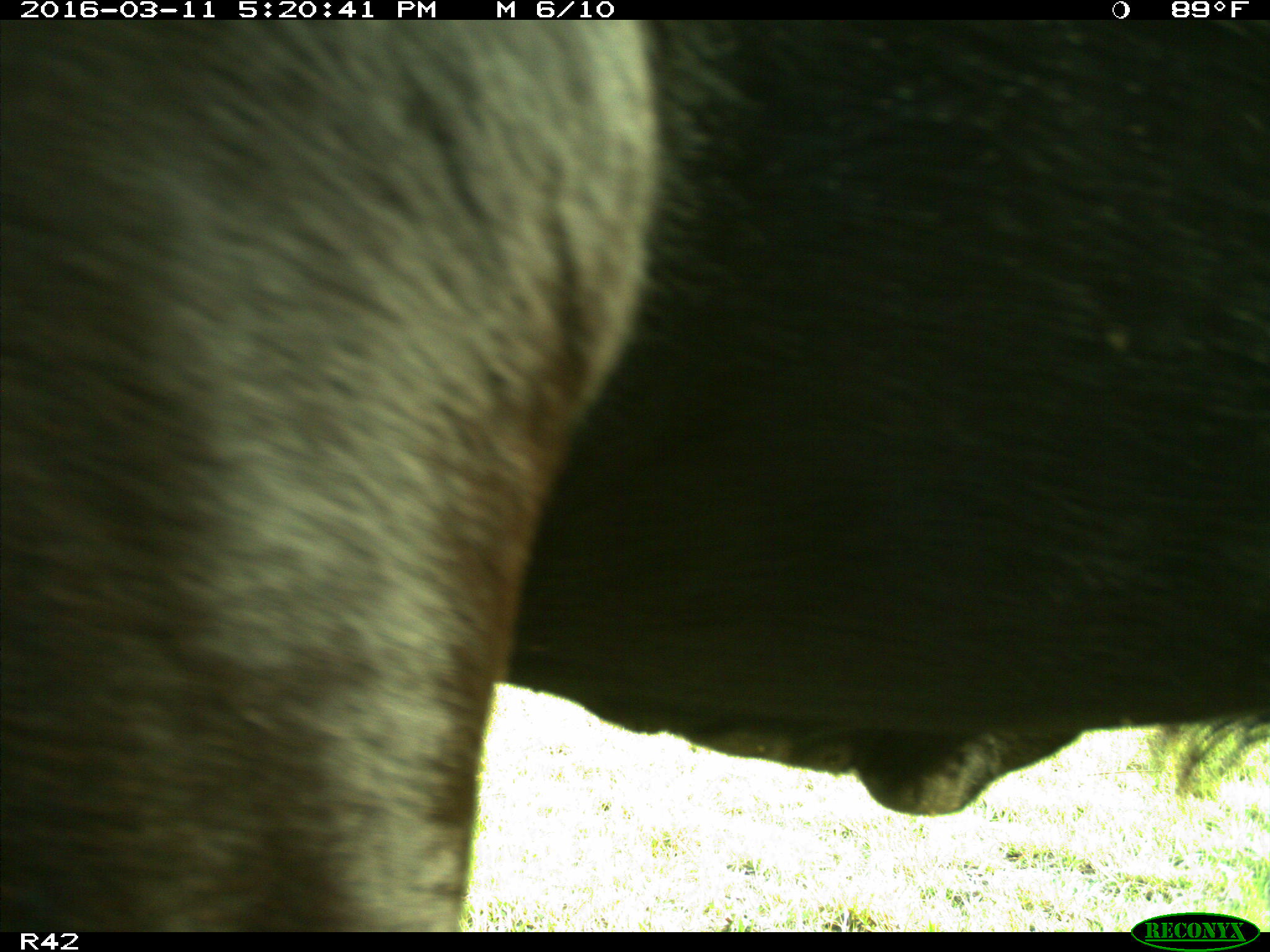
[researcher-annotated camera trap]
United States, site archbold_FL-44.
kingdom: Animalia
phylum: Chordata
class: Mammalia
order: Artiodactyla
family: Bovidae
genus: Bos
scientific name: Bos taurus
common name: domestic cow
Bos taurus (domestic cow).